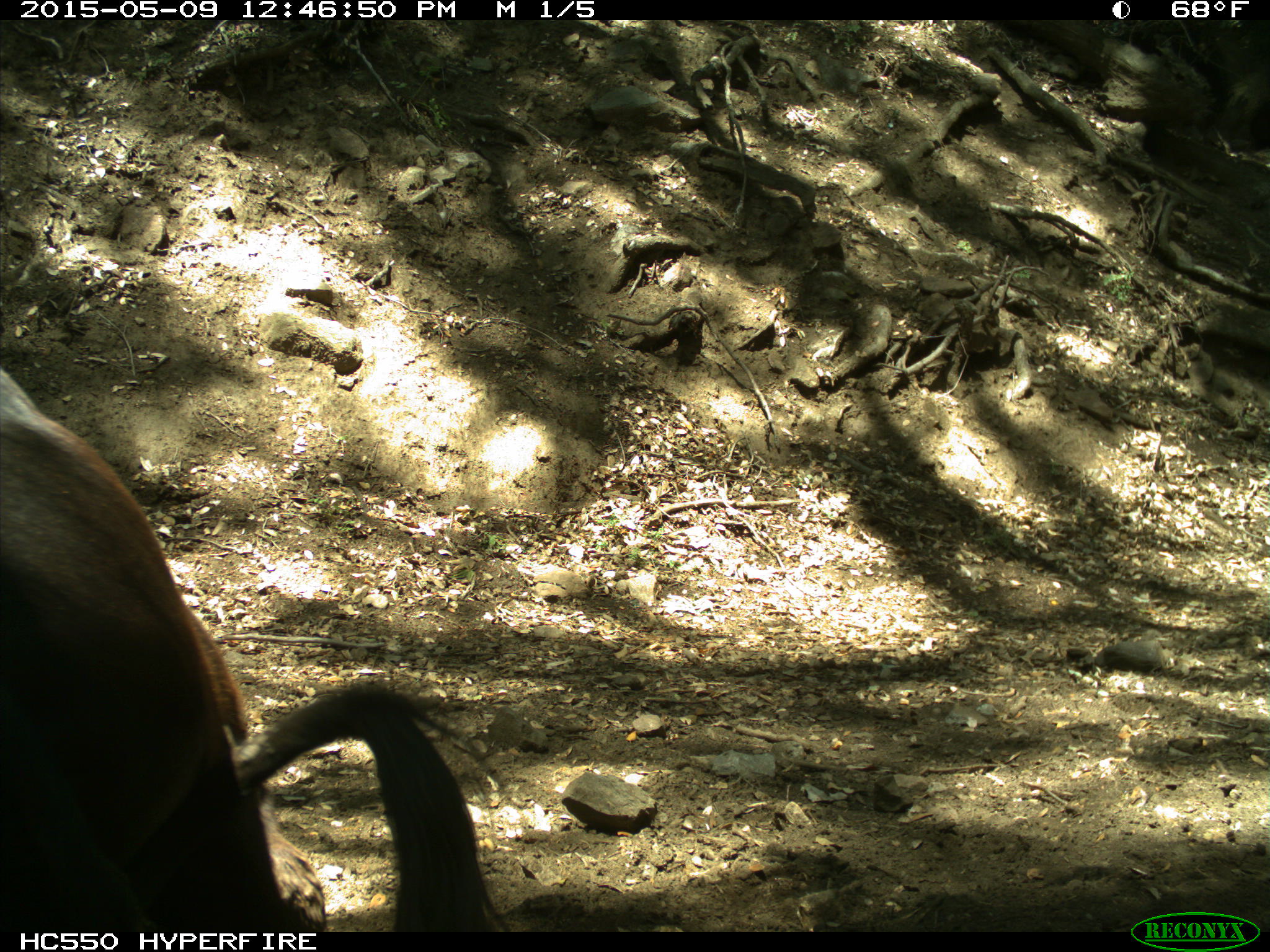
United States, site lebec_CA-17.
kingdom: Animalia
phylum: Chordata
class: Mammalia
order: Artiodactyla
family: Bovidae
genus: Bos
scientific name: Bos taurus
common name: domestic cow